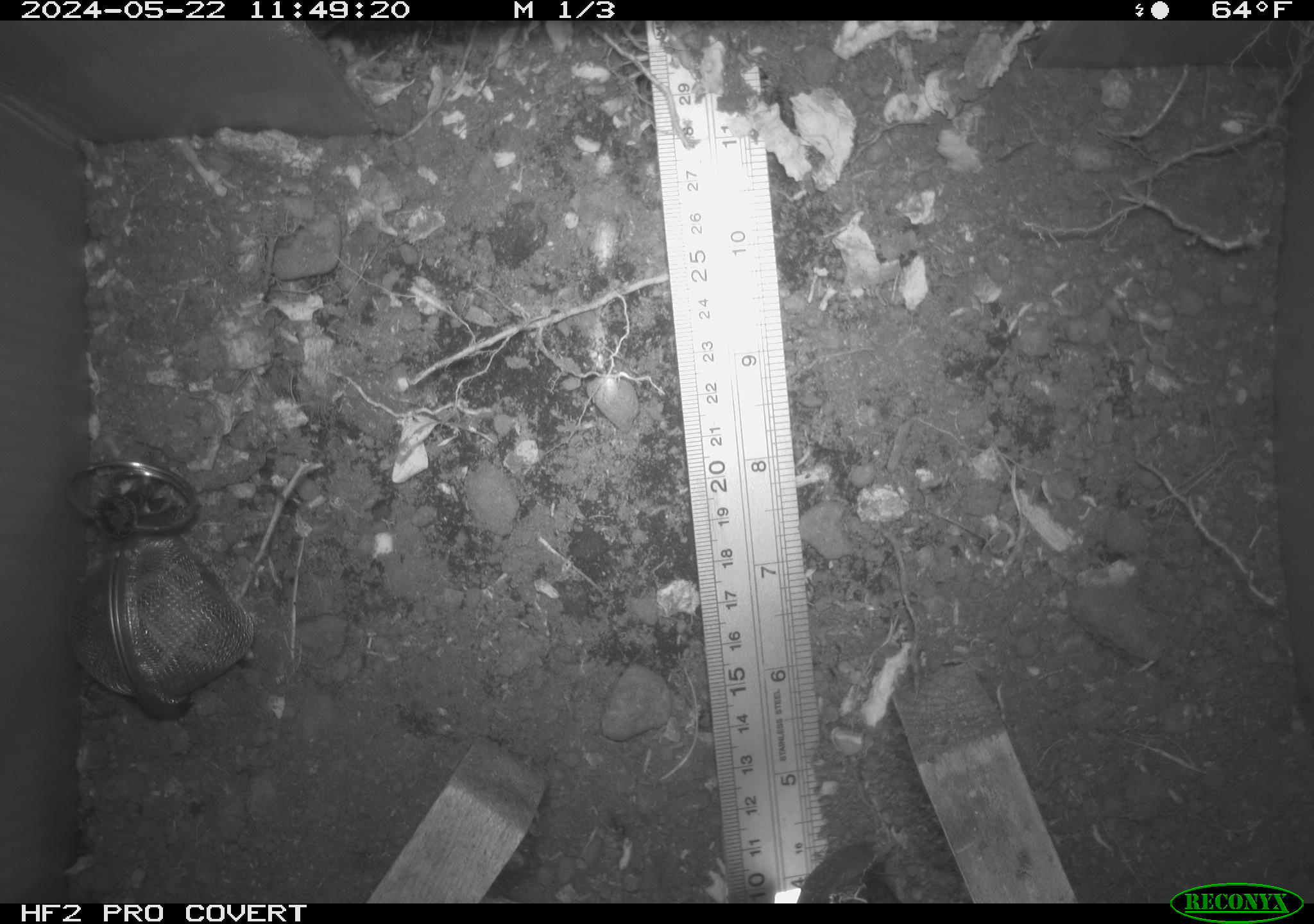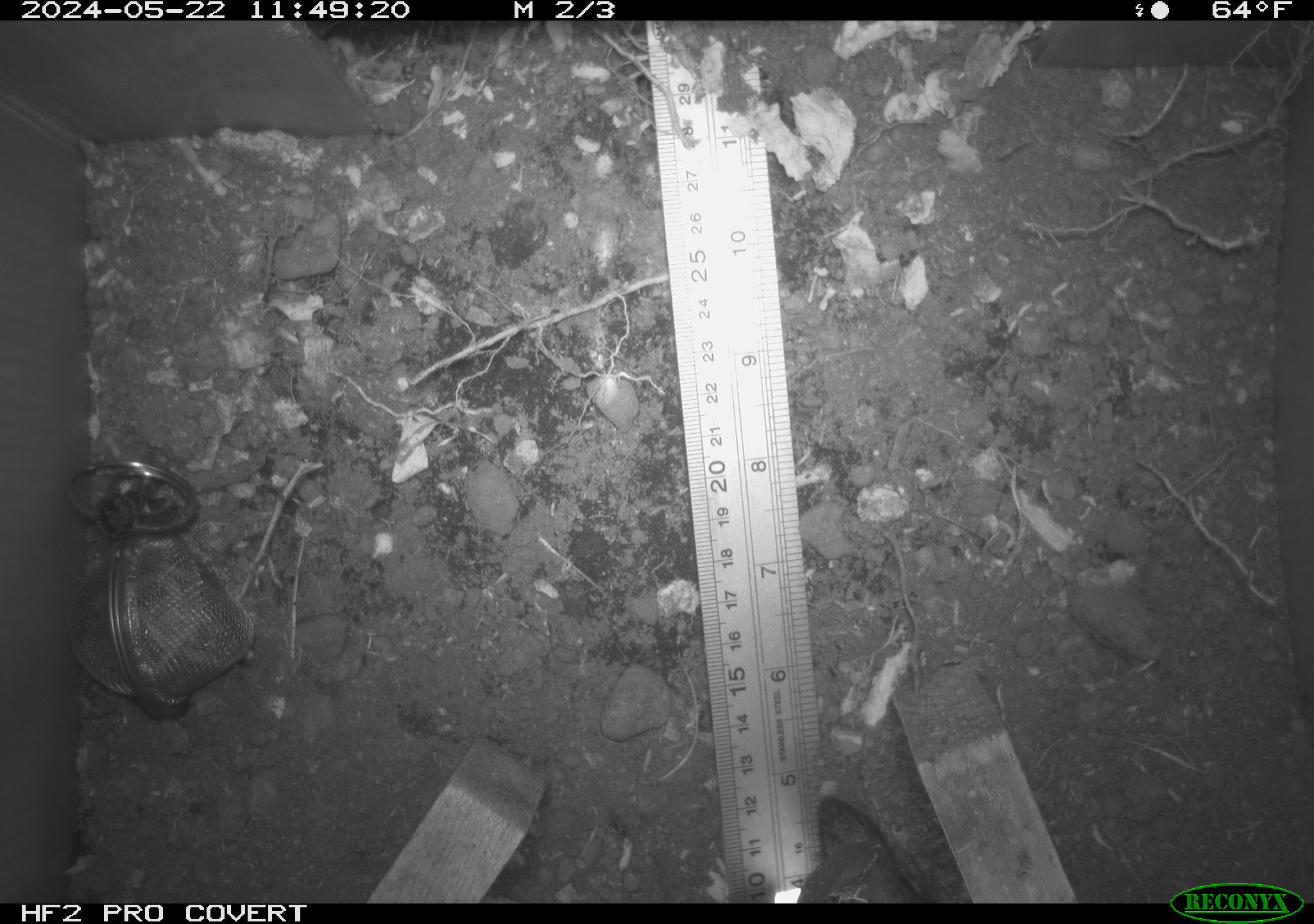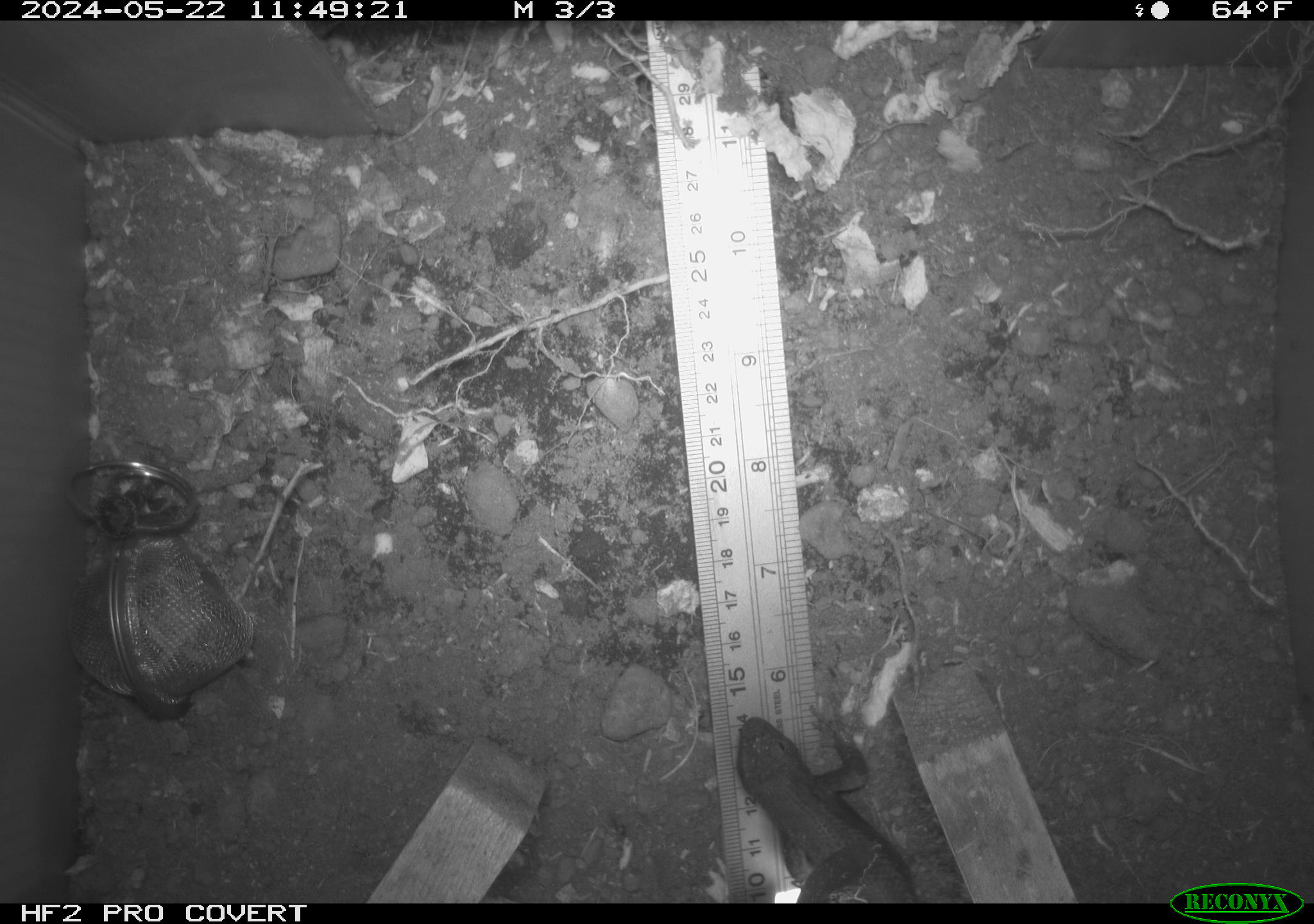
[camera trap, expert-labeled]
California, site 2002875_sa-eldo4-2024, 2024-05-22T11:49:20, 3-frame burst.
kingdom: Animalia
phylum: Chordata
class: Reptilia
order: Squamata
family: Phrynosomatidae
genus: Sceloporus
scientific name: Sceloporus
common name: spiny lizards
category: sceloporus species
Sceloporus species (spiny lizards) (Sceloporus).